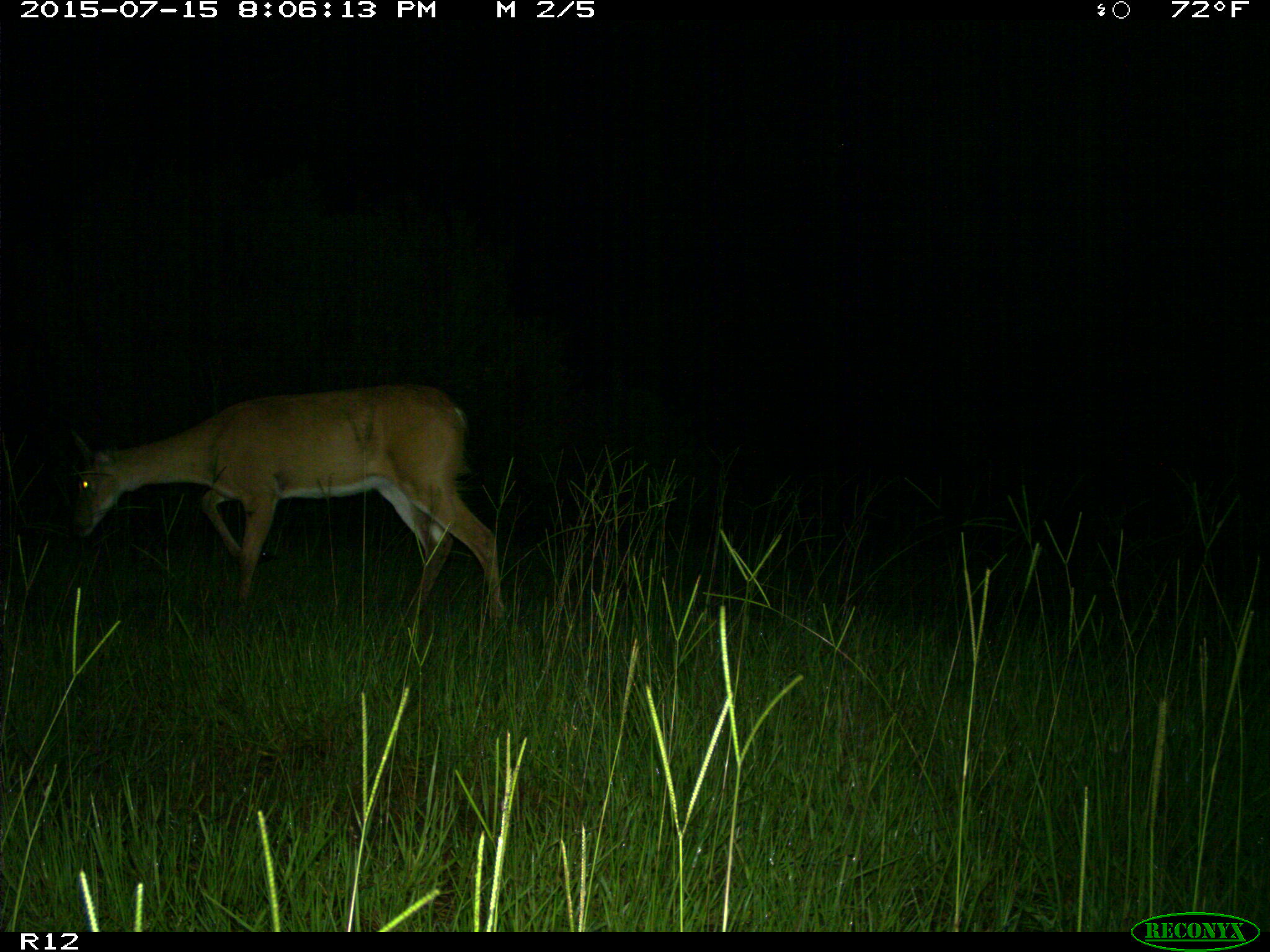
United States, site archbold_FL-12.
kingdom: Animalia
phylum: Chordata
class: Mammalia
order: Artiodactyla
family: Cervidae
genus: Odocoileus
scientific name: Odocoileus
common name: deer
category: unidentified deer